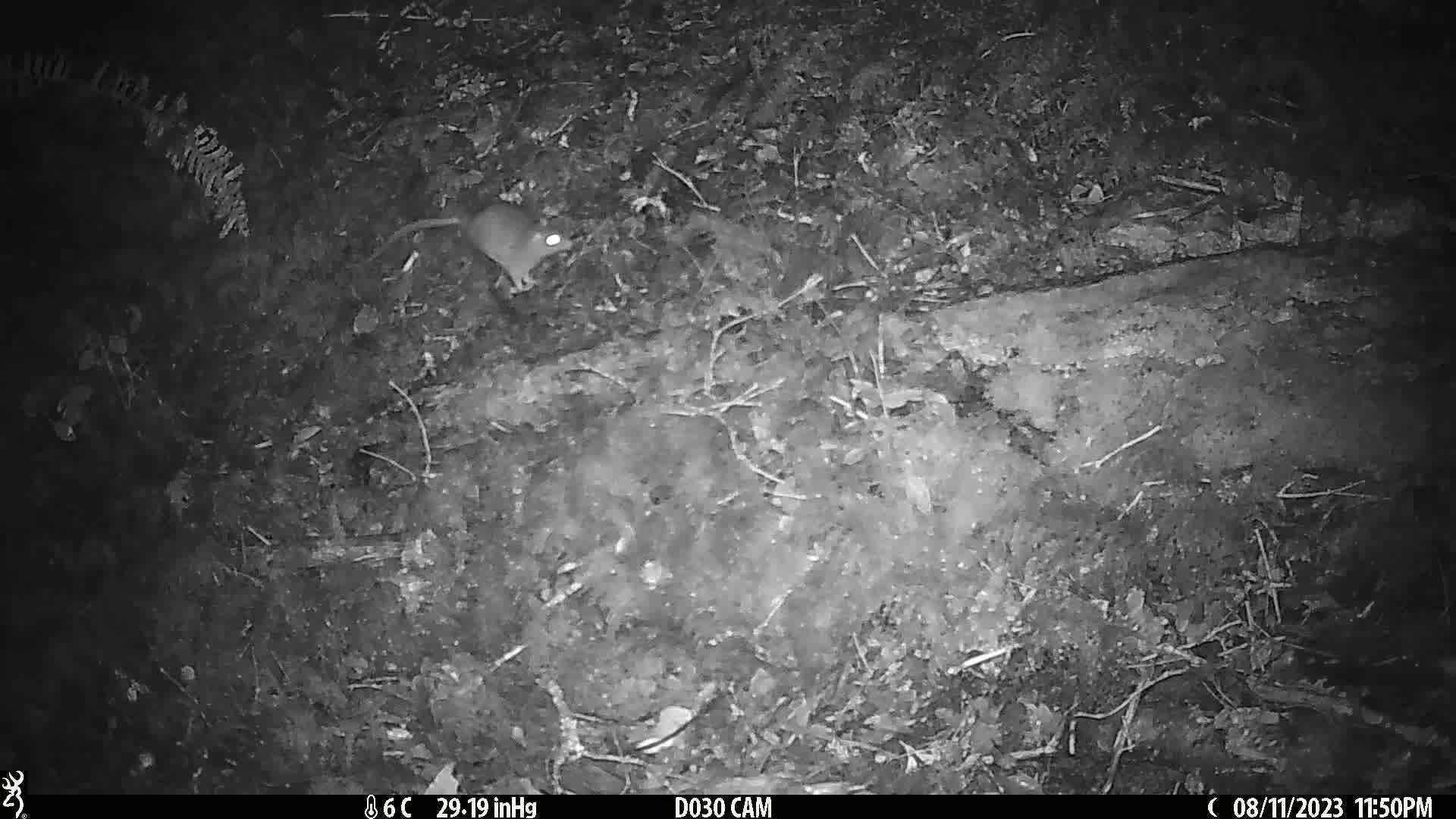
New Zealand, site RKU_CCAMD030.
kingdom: Animalia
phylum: Chordata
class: Mammalia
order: Rodentia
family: Muridae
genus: Rattus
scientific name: Rattus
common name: rat